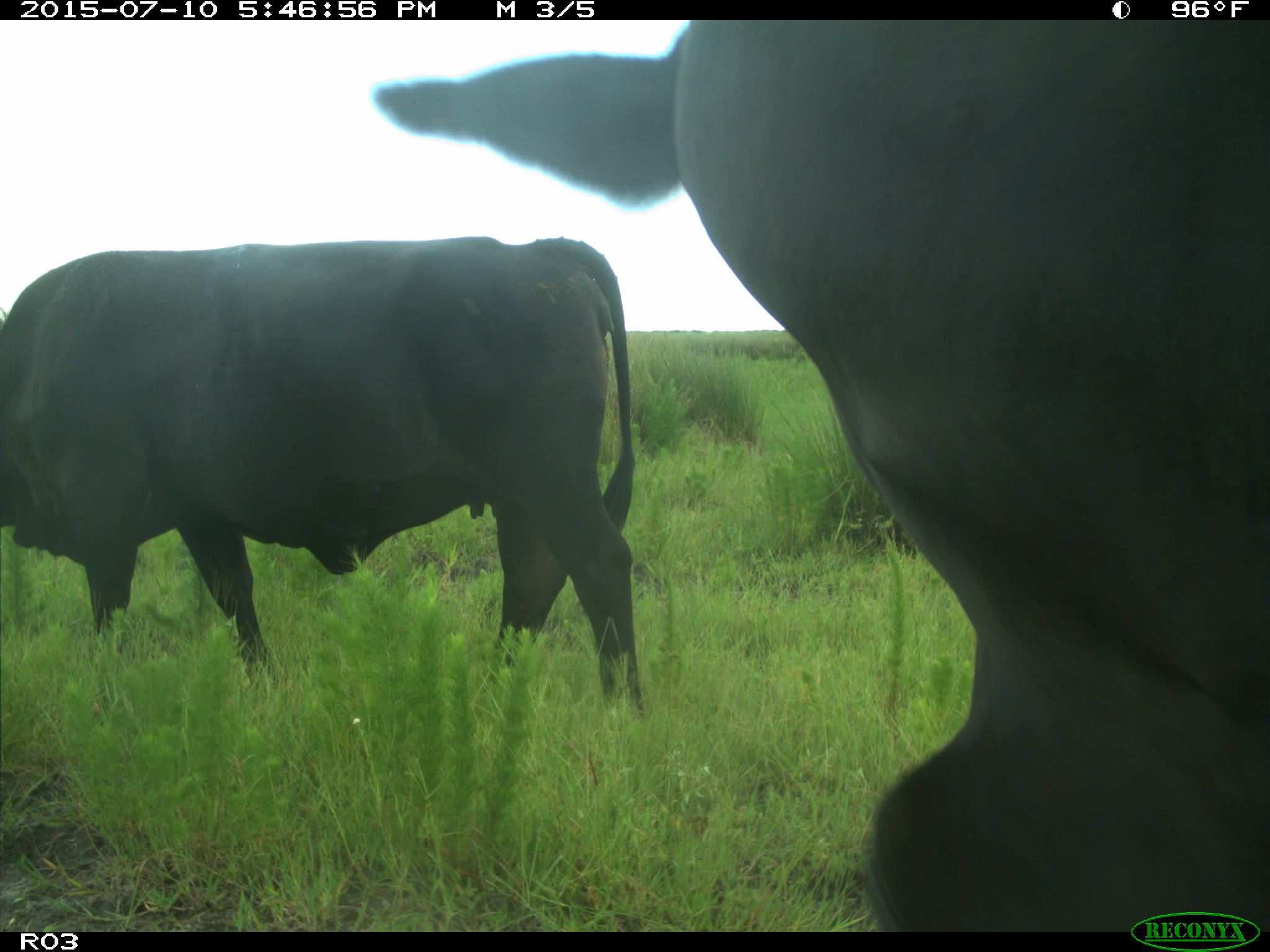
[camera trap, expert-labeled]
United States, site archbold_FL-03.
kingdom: Animalia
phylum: Chordata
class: Mammalia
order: Artiodactyla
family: Bovidae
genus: Bos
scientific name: Bos taurus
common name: domestic cow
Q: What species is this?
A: Bos taurus (domestic cow).